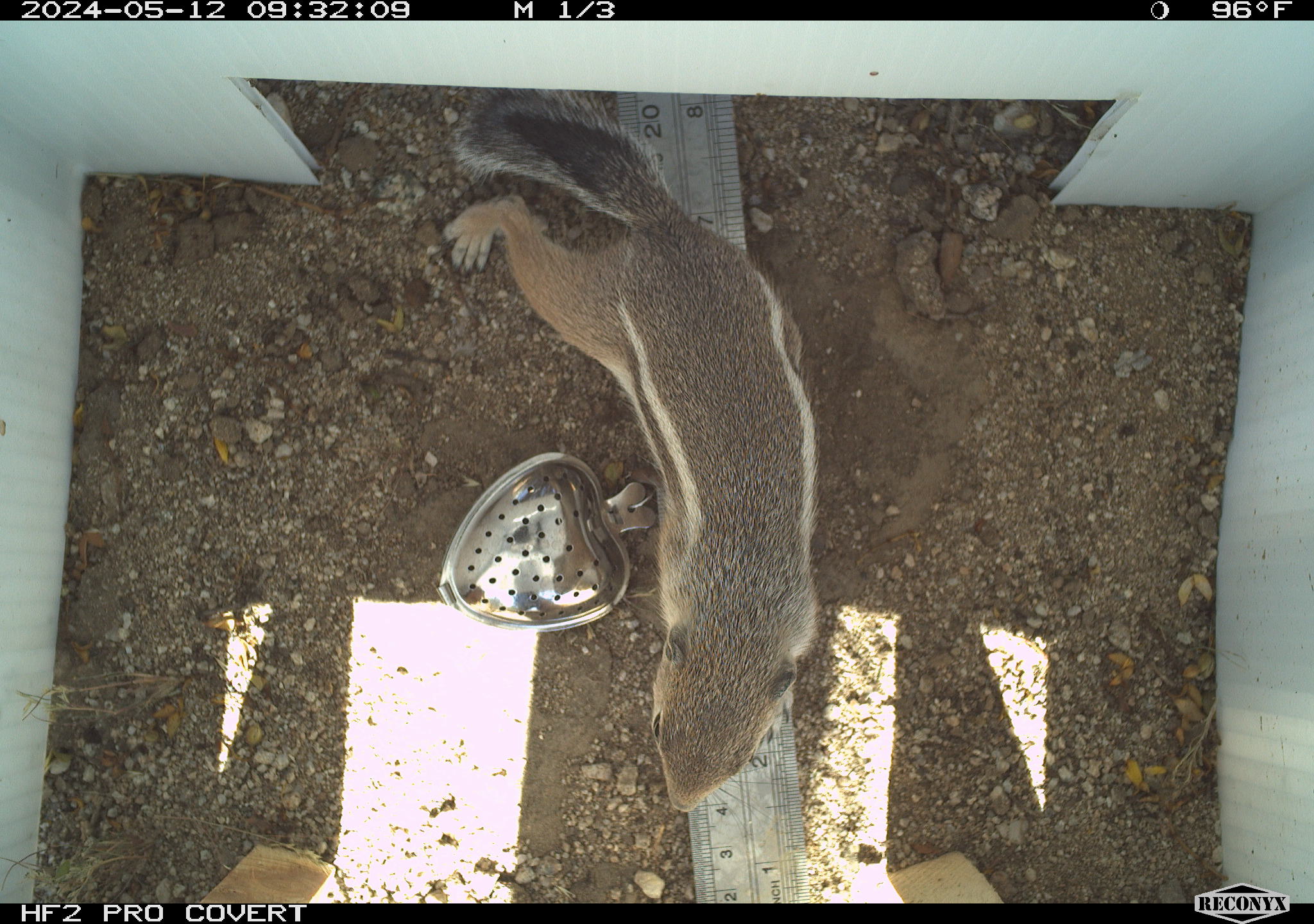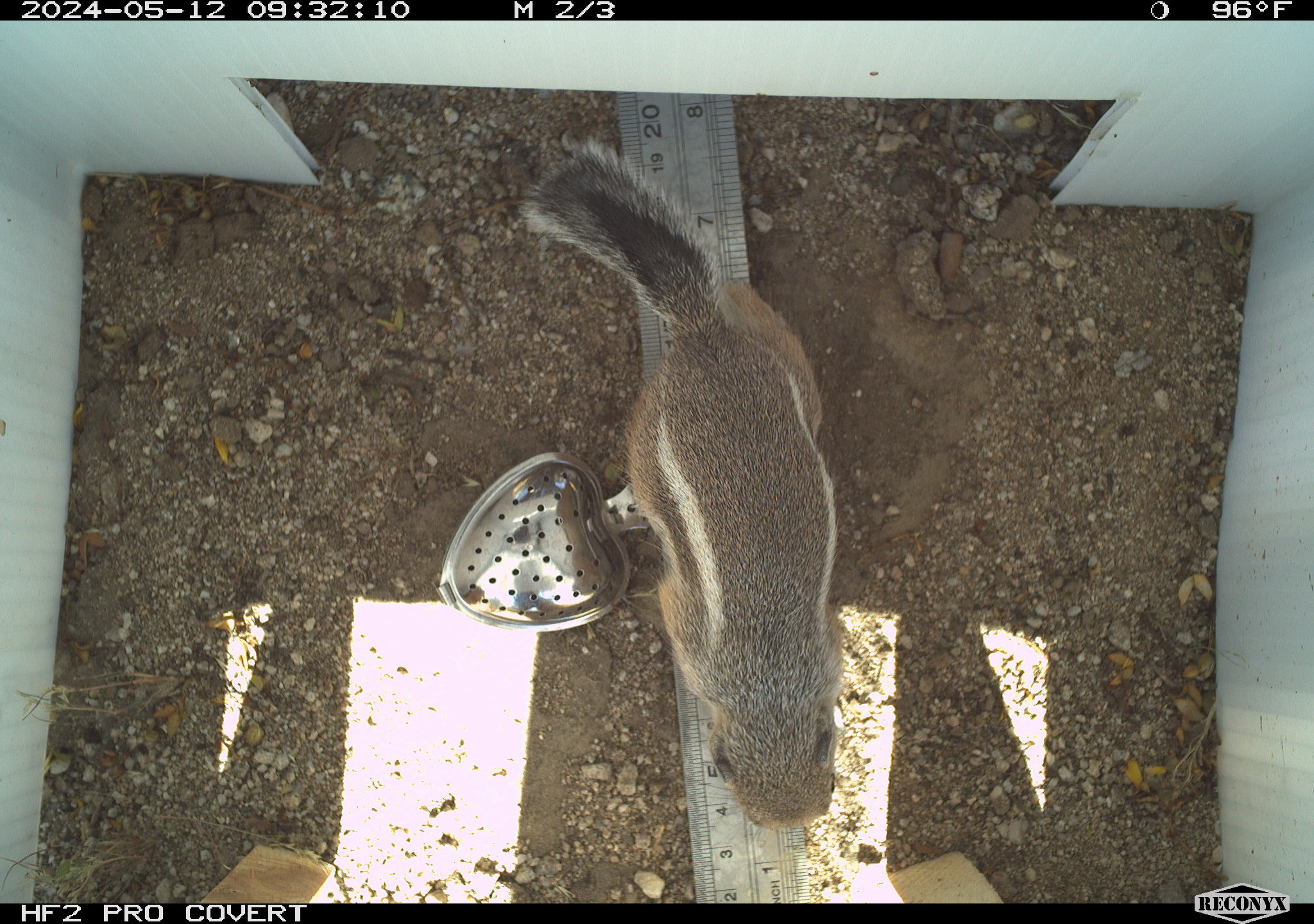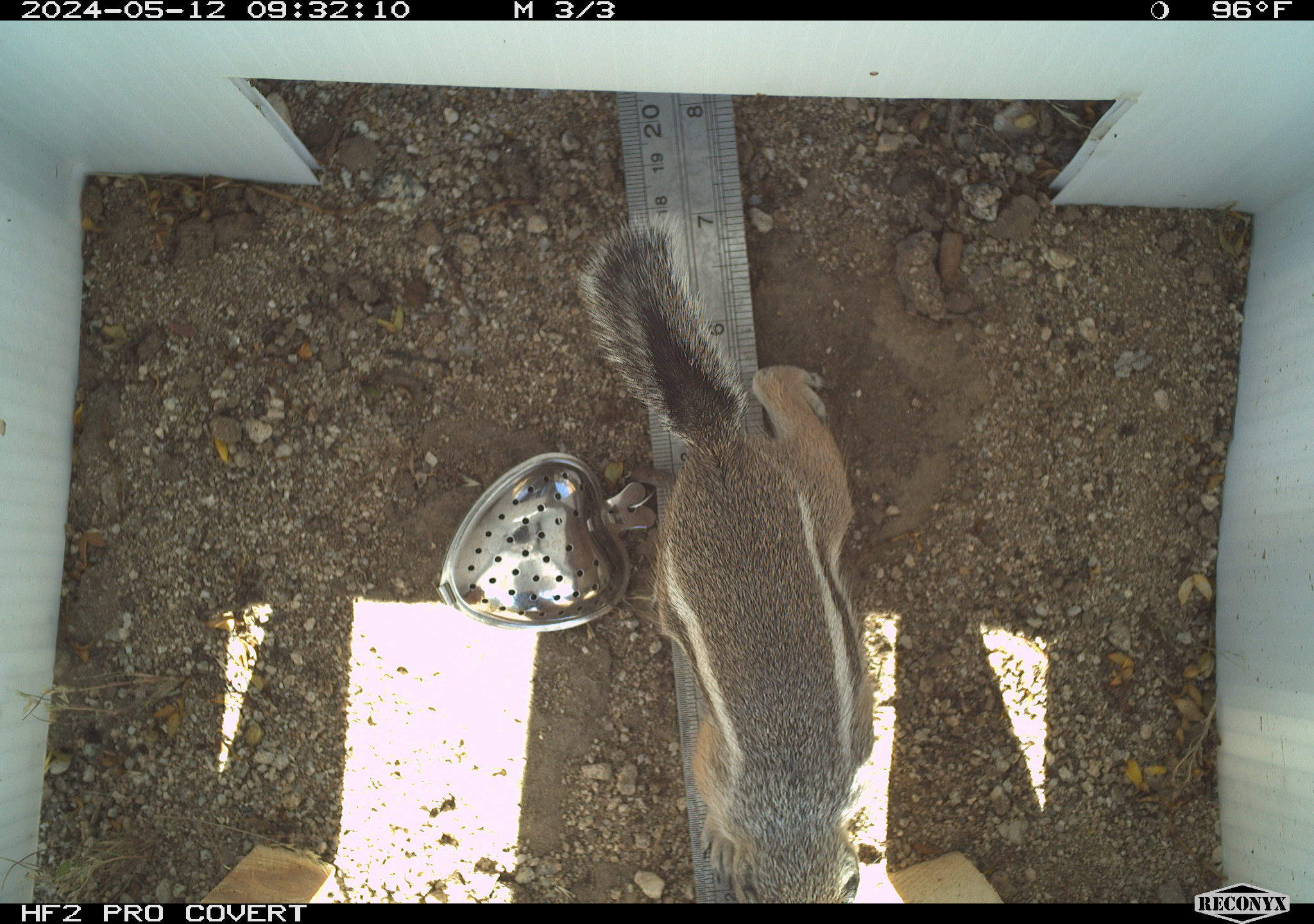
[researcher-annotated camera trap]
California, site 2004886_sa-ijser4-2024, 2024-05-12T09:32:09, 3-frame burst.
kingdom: Animalia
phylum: Chordata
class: Mammalia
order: Rodentia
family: Sciuridae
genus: Ammospermophilus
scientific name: Ammospermophilus leucurus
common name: white-tailed antelope squirrel